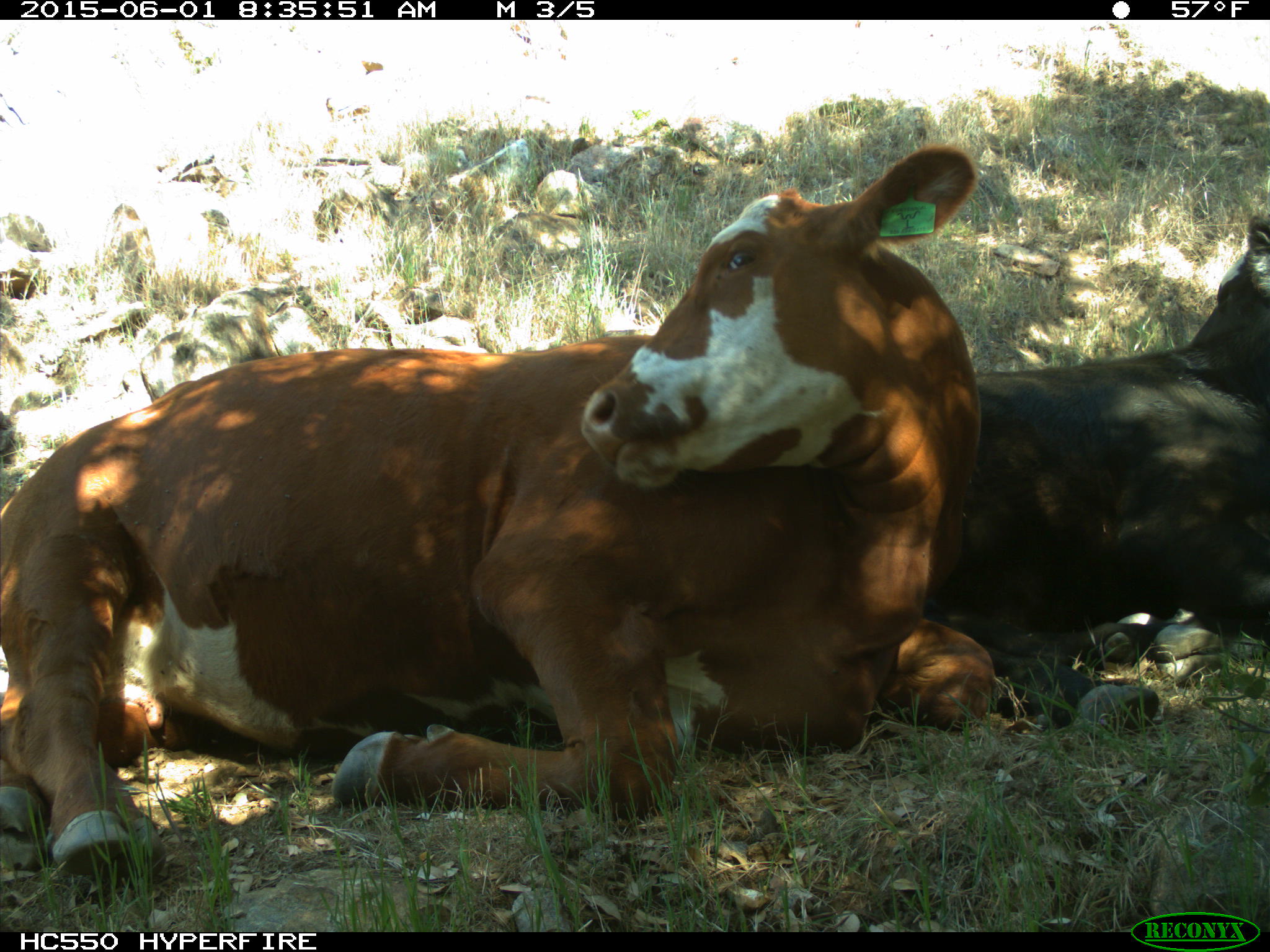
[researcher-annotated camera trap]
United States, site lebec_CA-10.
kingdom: Animalia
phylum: Chordata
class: Mammalia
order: Artiodactyla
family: Bovidae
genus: Bos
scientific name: Bos taurus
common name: domestic cow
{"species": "Bos taurus (domestic cow)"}